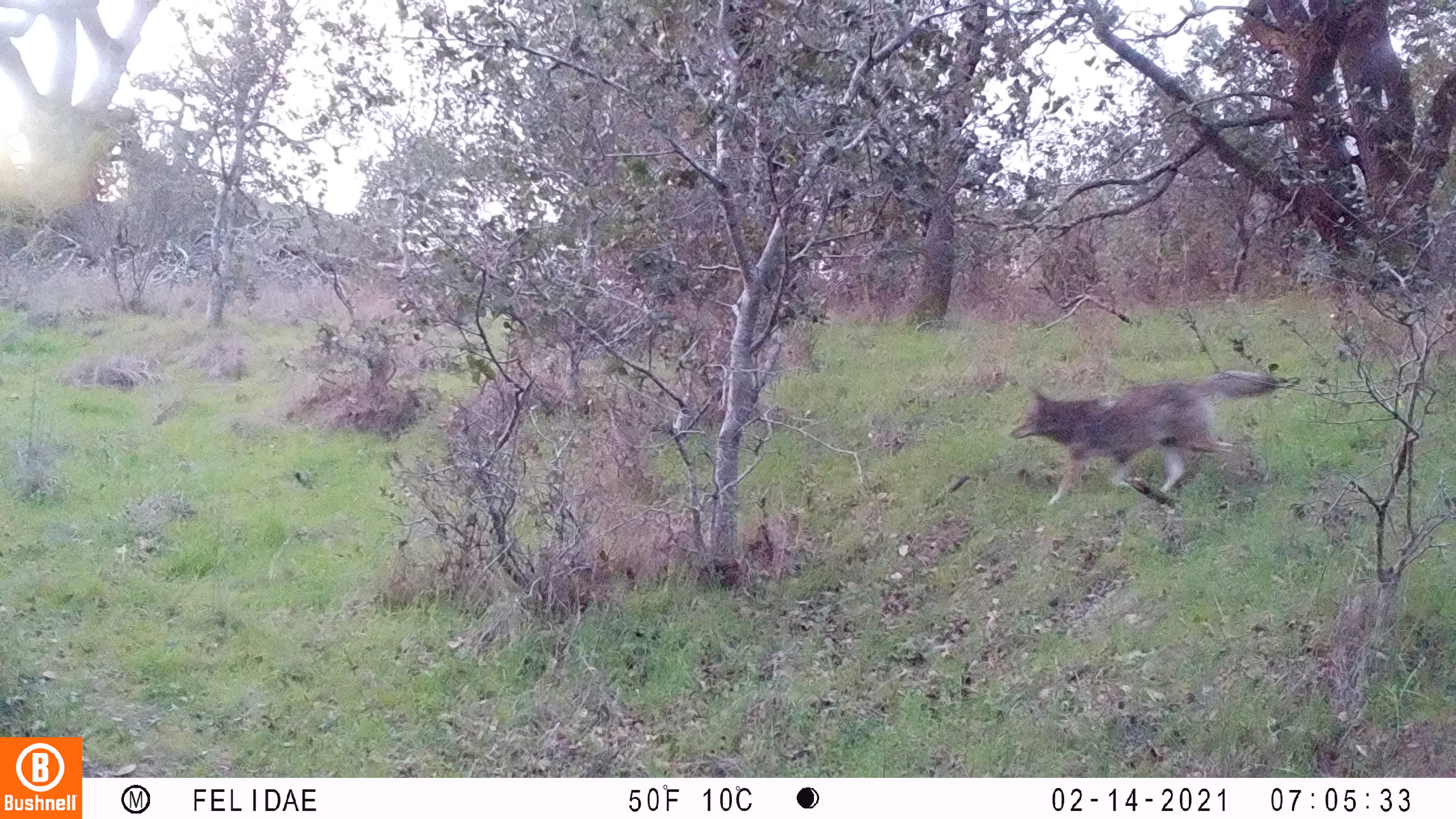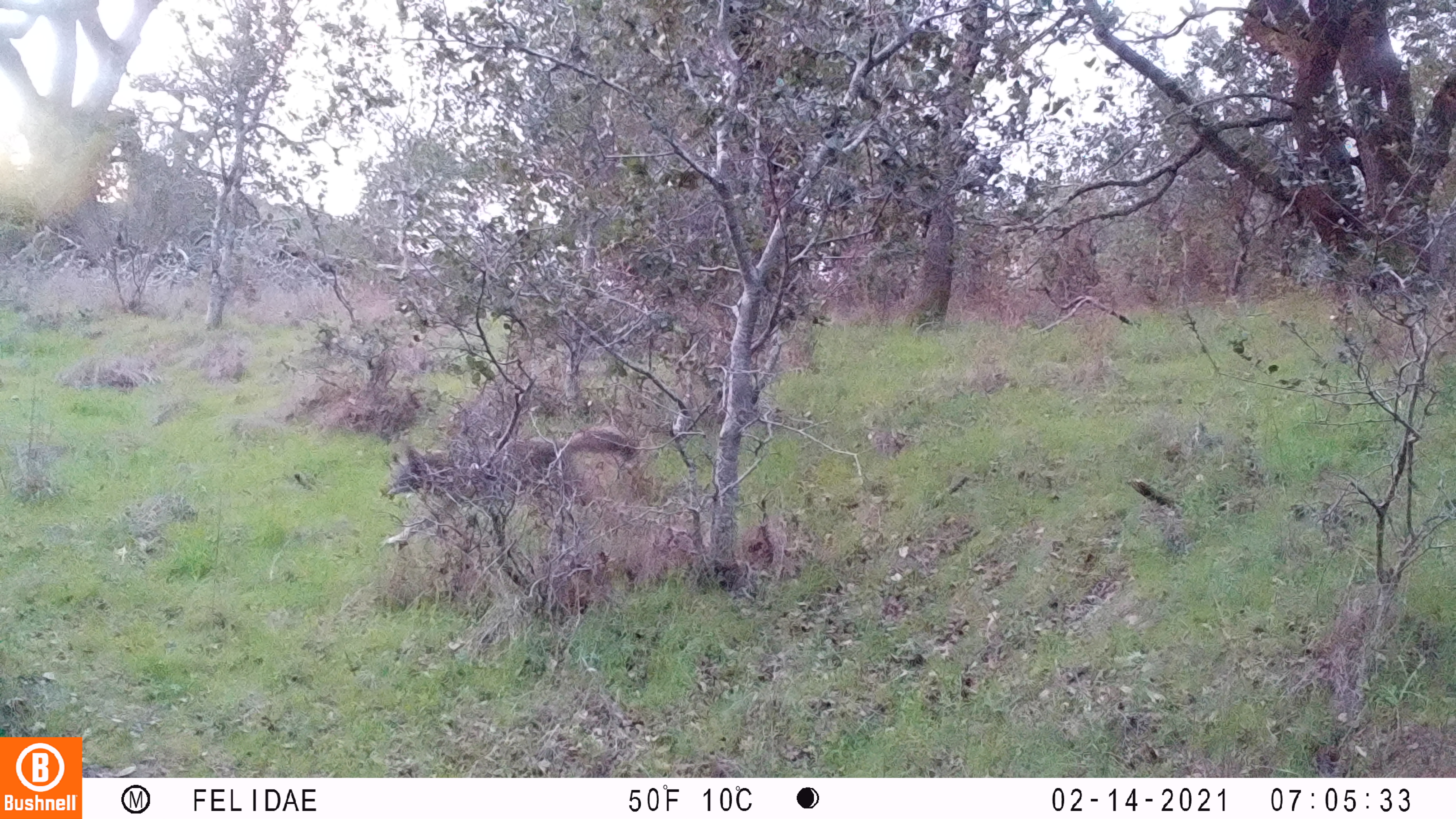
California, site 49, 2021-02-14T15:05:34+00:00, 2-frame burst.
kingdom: Animalia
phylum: Chordata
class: Mammalia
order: Carnivora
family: Canidae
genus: Canis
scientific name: Canis latrans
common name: coyote